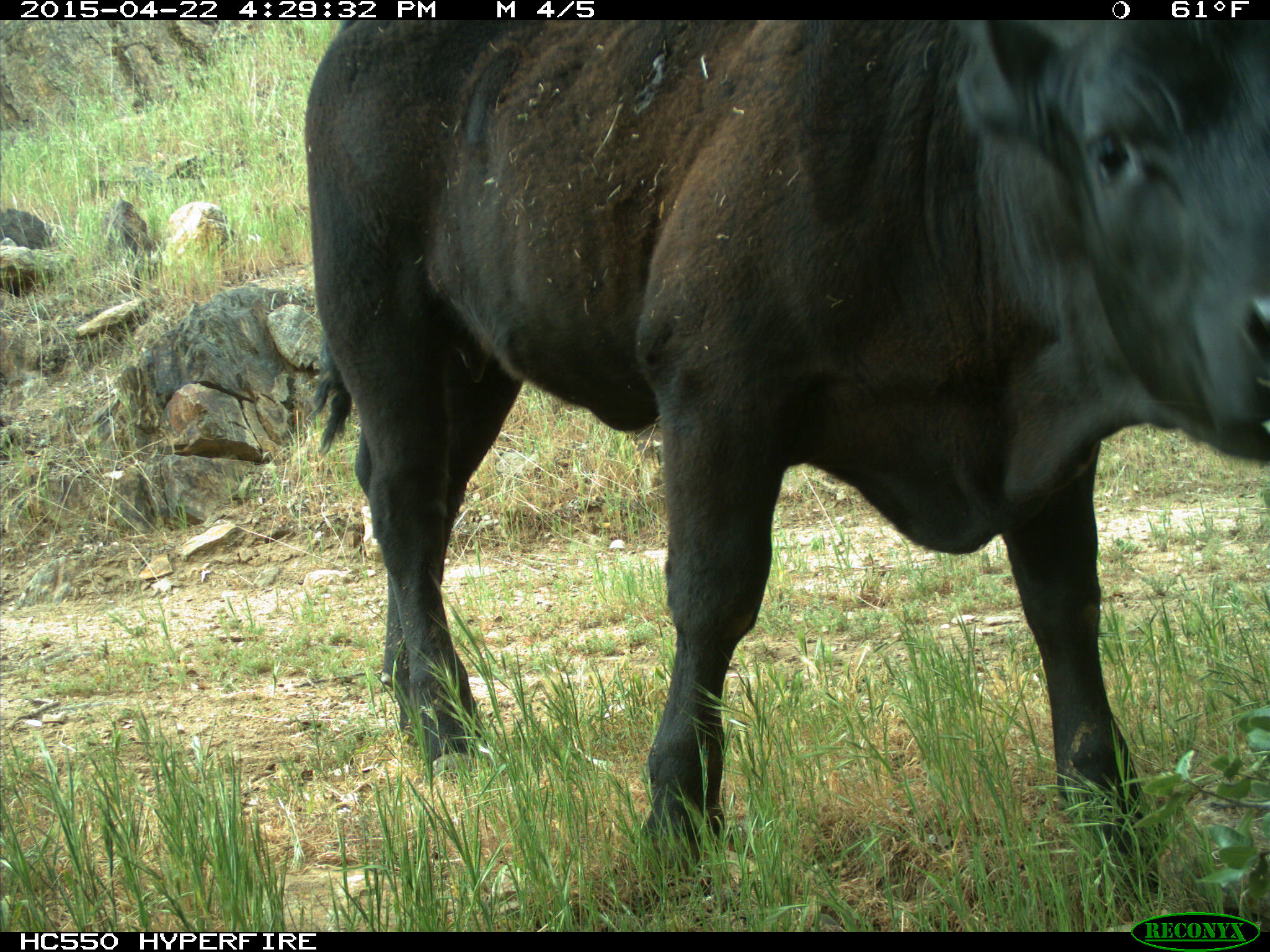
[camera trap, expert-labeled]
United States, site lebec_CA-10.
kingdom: Animalia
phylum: Chordata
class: Mammalia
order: Artiodactyla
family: Bovidae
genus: Bos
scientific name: Bos taurus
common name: domestic cow